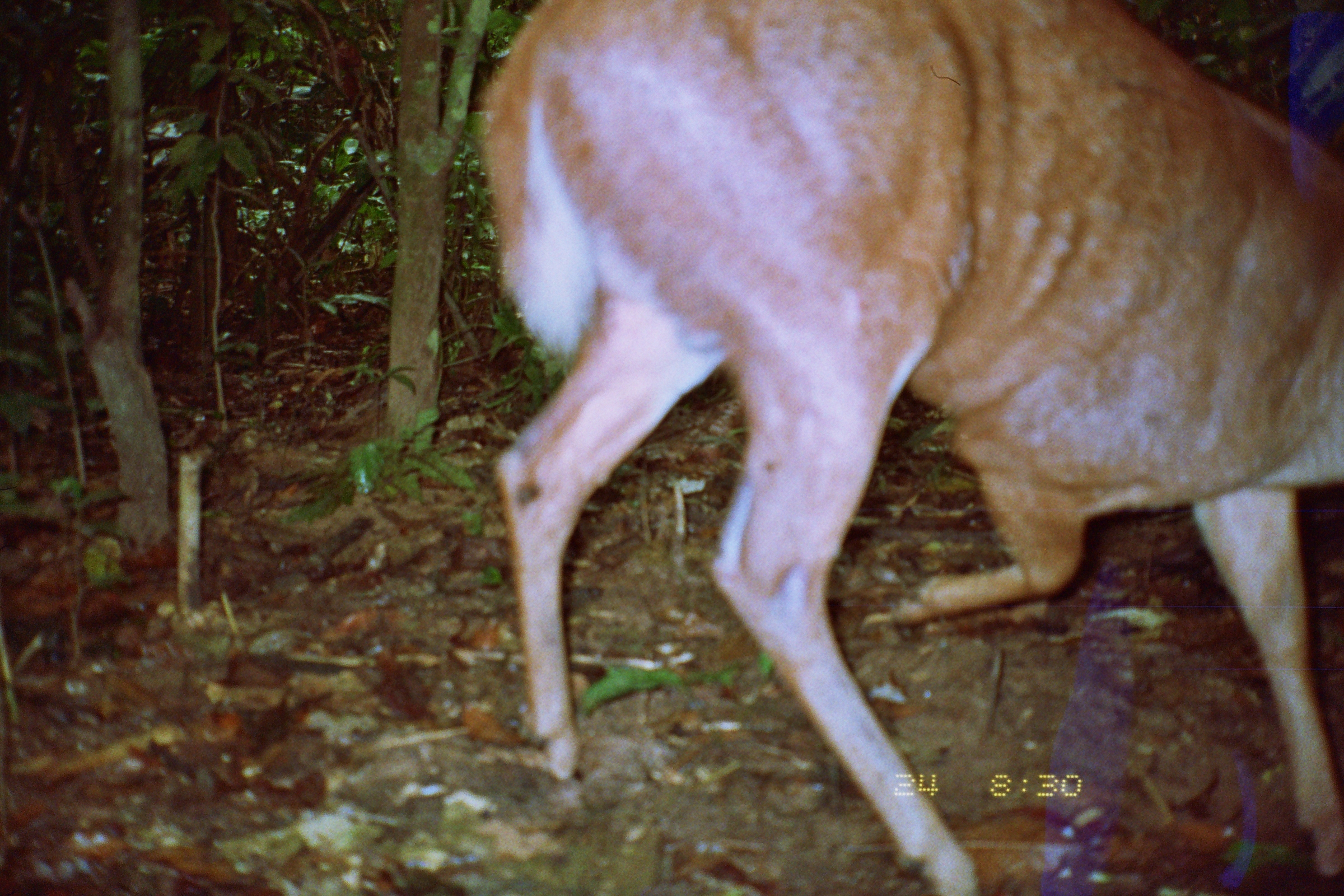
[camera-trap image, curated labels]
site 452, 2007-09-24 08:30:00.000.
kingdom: Animalia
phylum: Chordata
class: Mammalia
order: Artiodactyla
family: Cervidae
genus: Mazama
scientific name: Mazama americana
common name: red brocket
Mazama americana (red brocket).